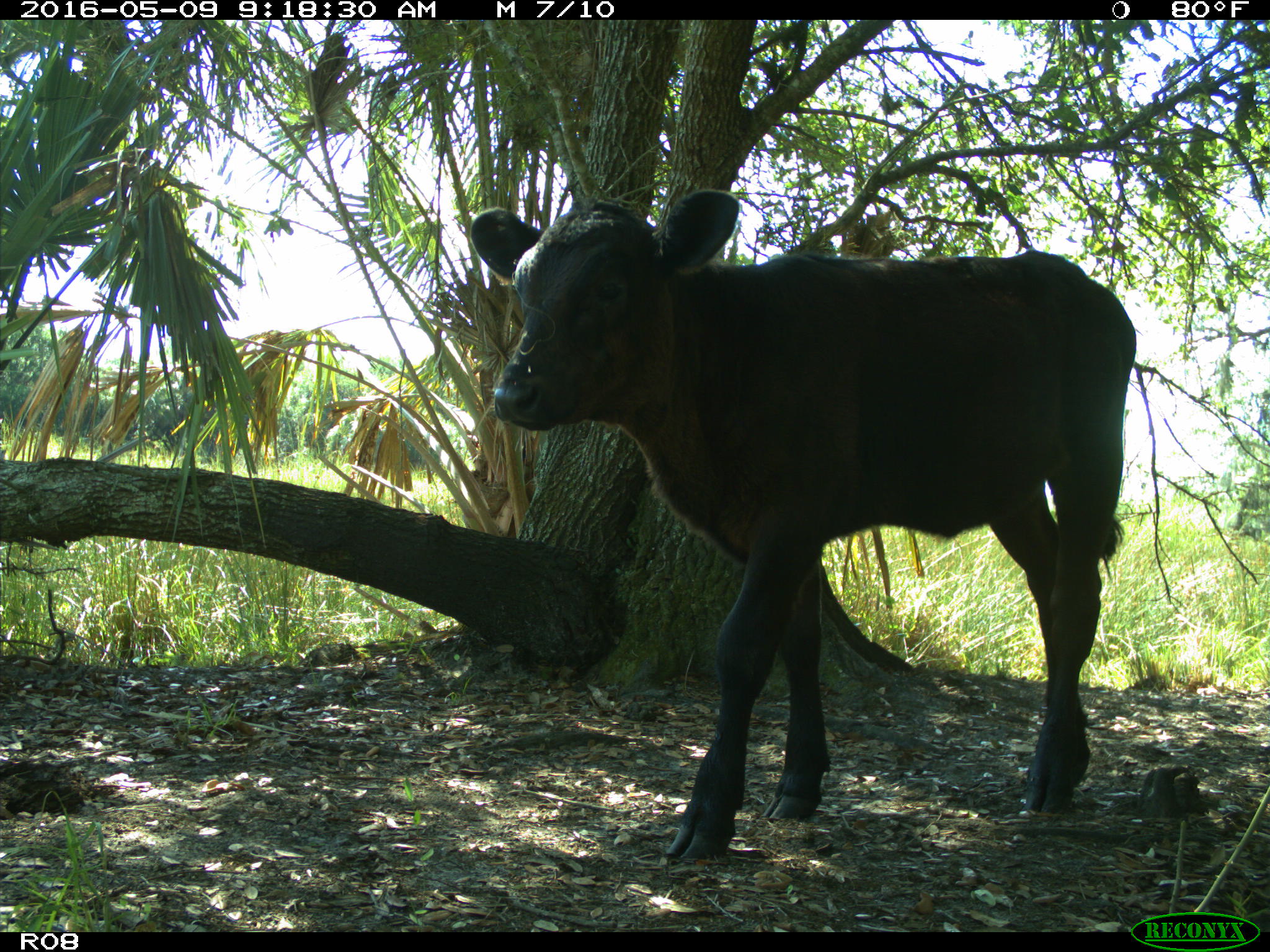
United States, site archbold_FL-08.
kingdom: Animalia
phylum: Chordata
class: Mammalia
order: Artiodactyla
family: Bovidae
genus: Bos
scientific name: Bos taurus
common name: domestic cow